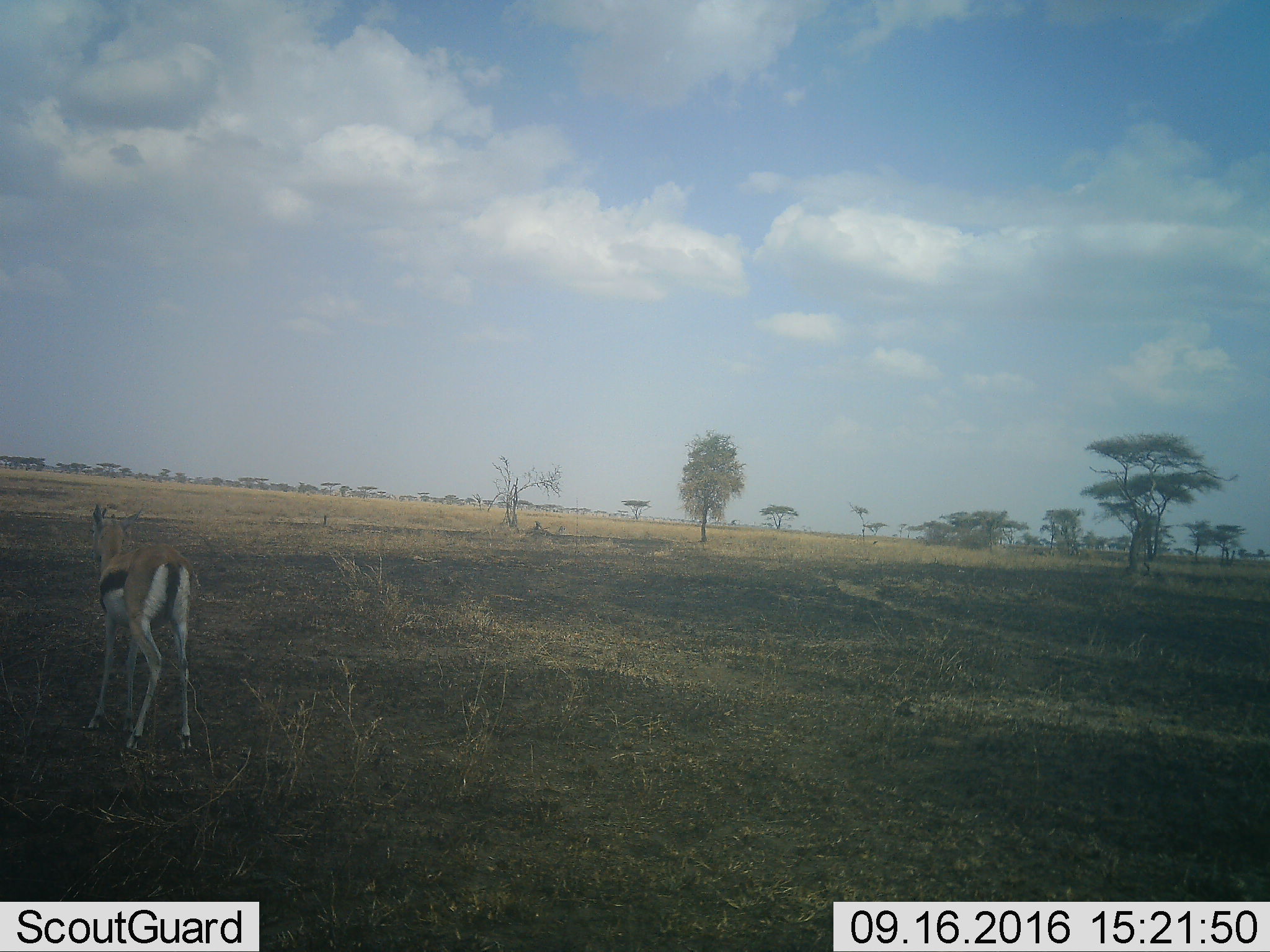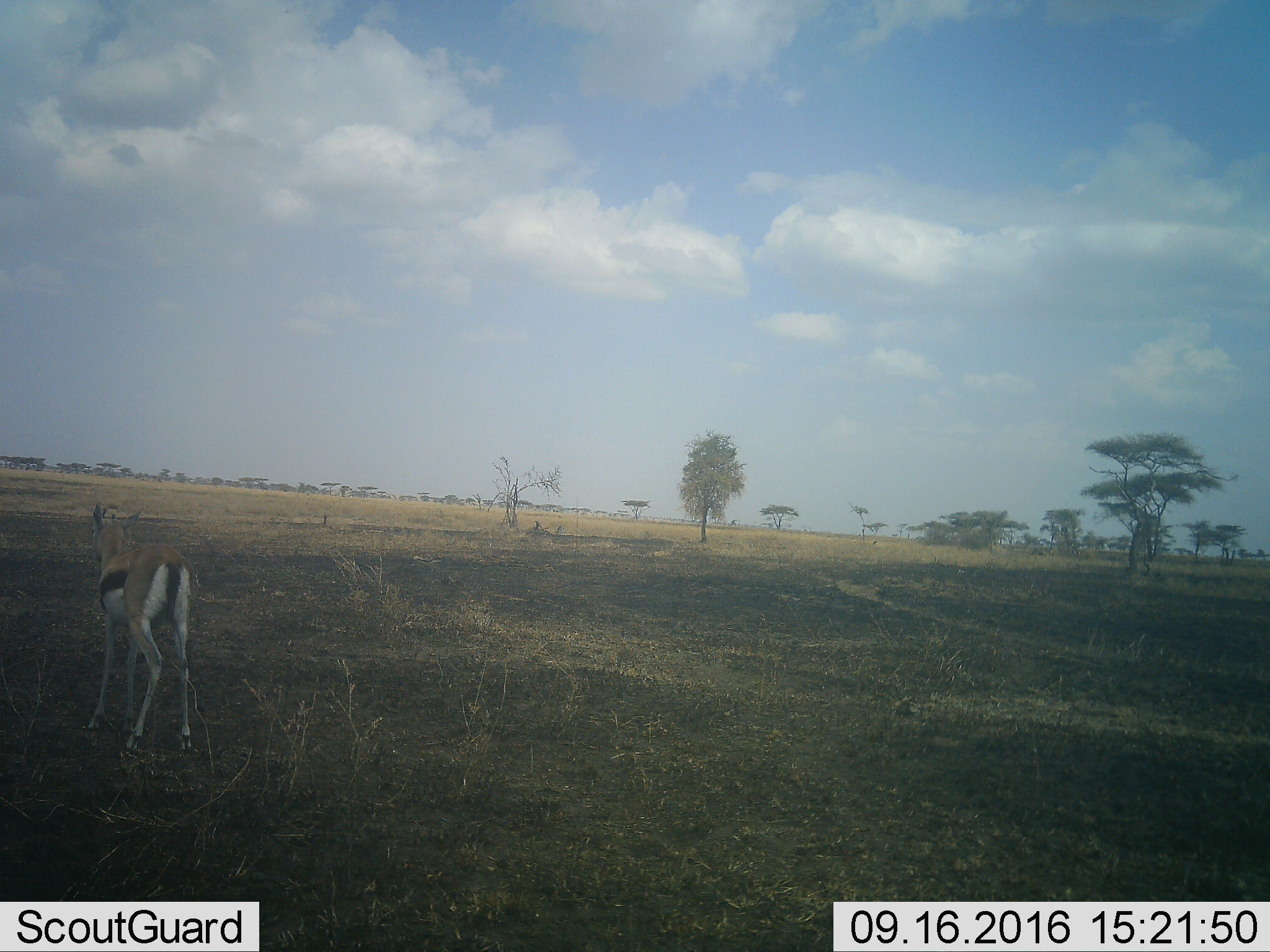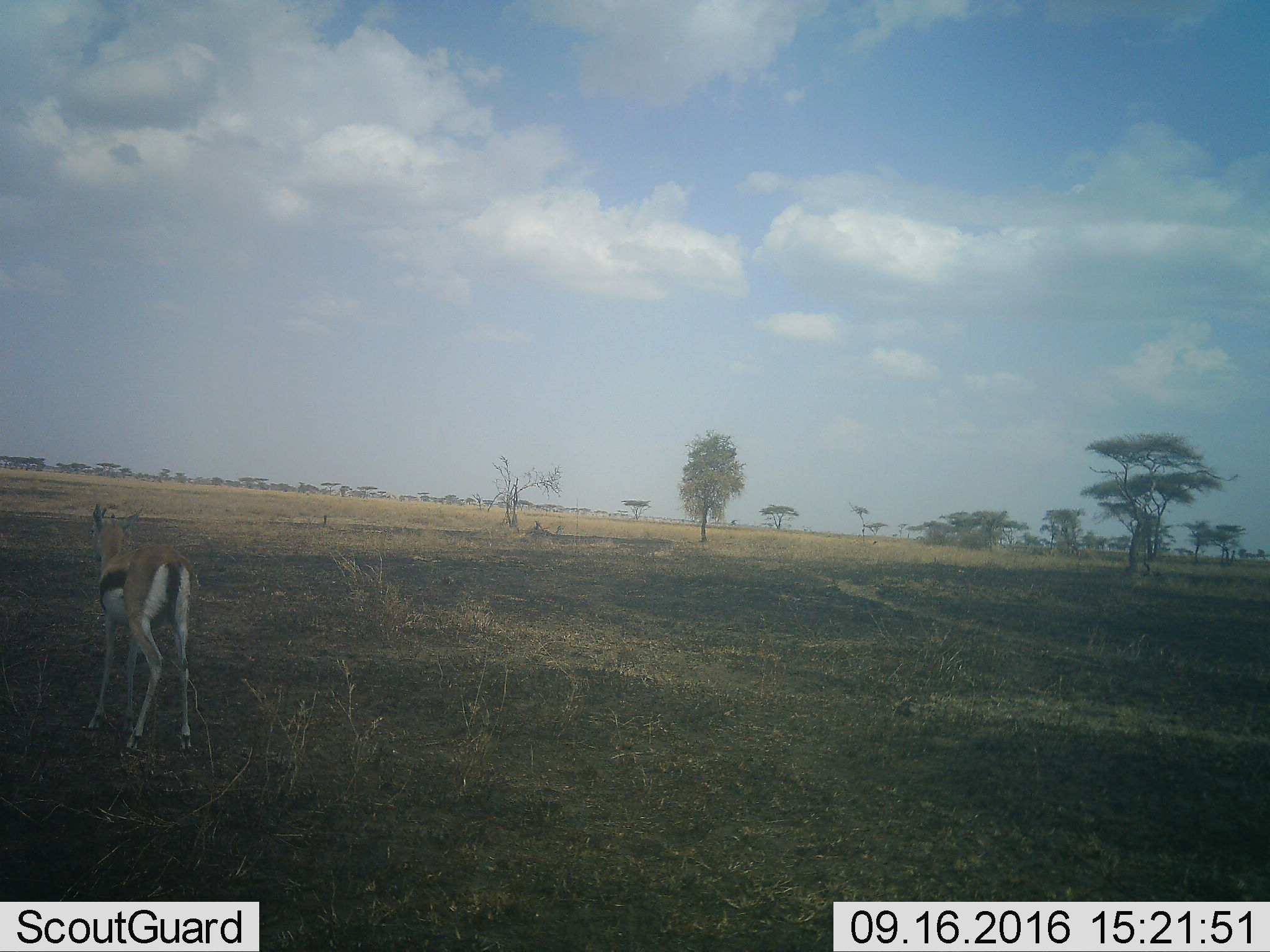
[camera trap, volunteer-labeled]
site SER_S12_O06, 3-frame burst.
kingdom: Animalia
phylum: Chordata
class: Mammalia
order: Artiodactyla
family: Bovidae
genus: Eudorcas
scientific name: Eudorcas thomsonii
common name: thomson's gazelle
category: gazellethomsons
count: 1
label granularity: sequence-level